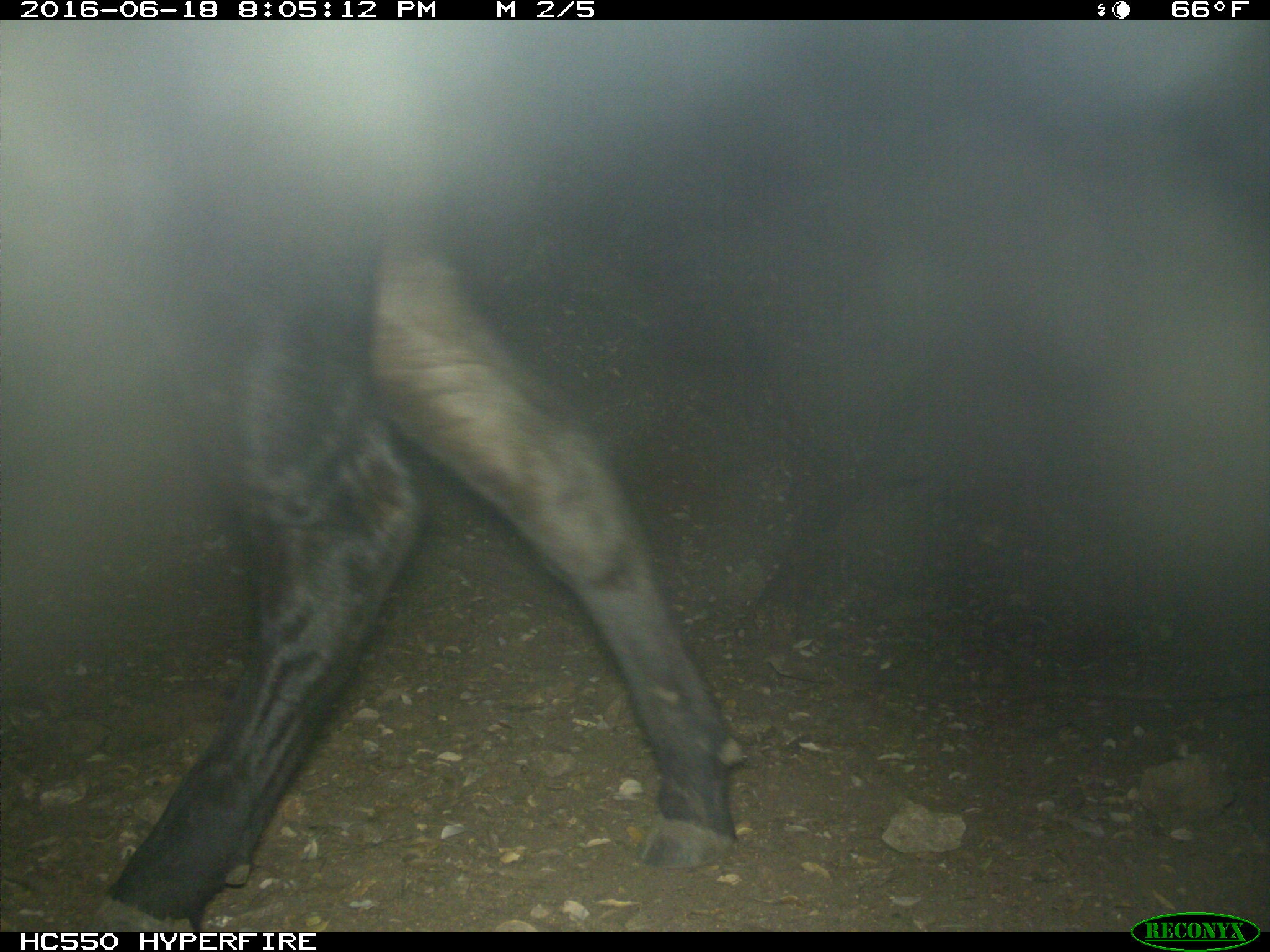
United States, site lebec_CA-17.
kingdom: Animalia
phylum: Chordata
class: Mammalia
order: Artiodactyla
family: Bovidae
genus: Bos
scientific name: Bos taurus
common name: domestic cow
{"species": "Bos taurus (domestic cow)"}